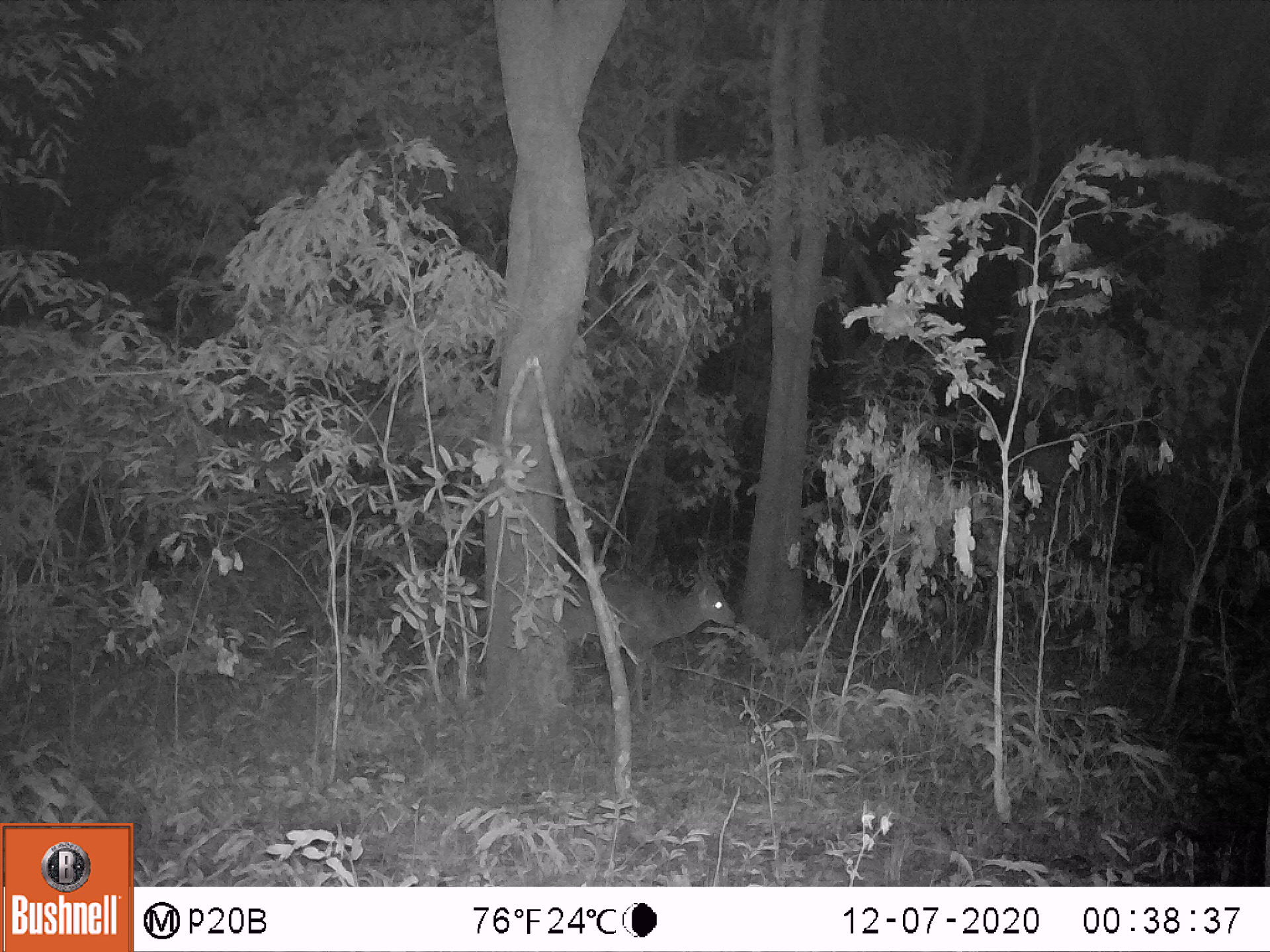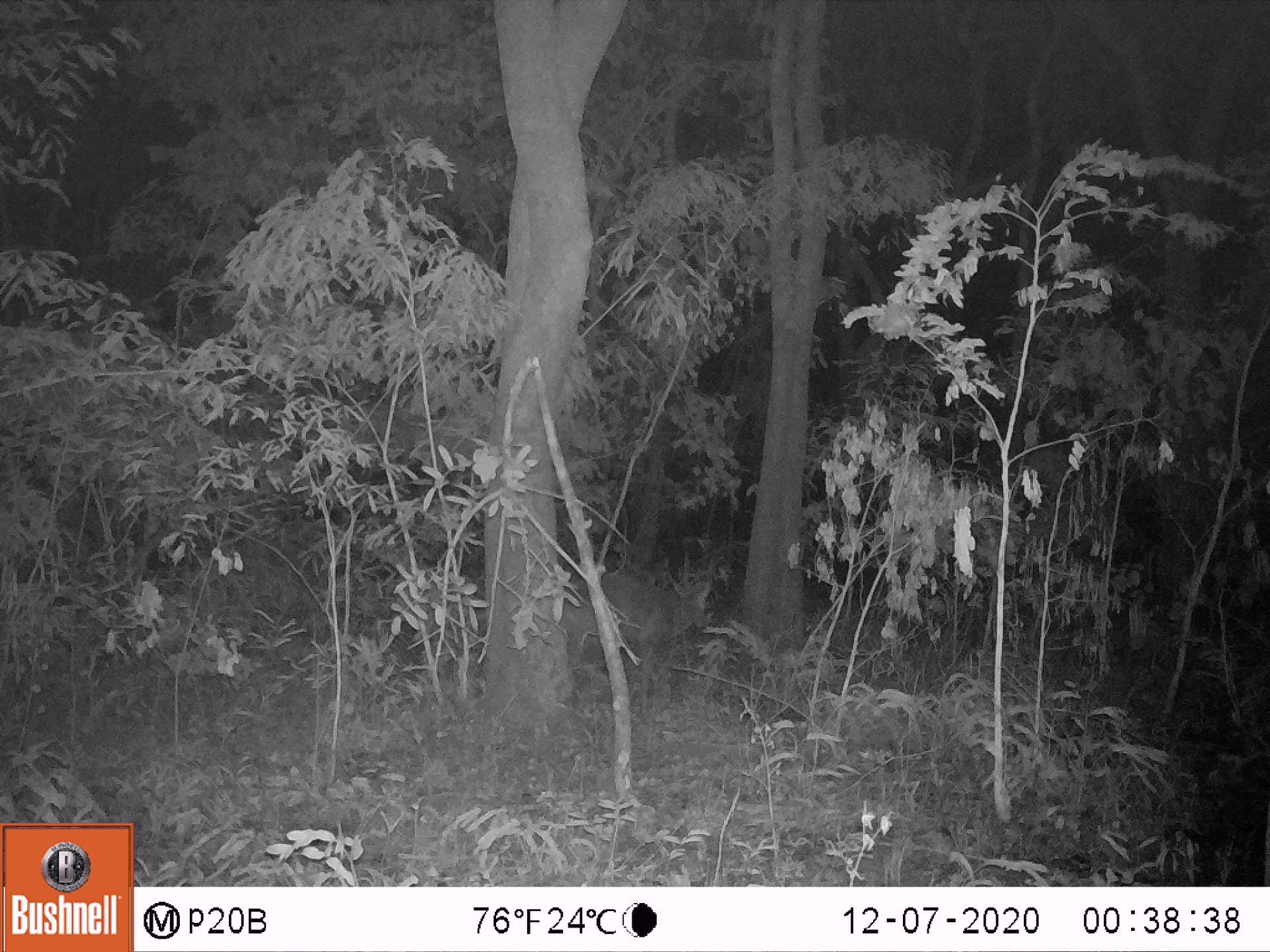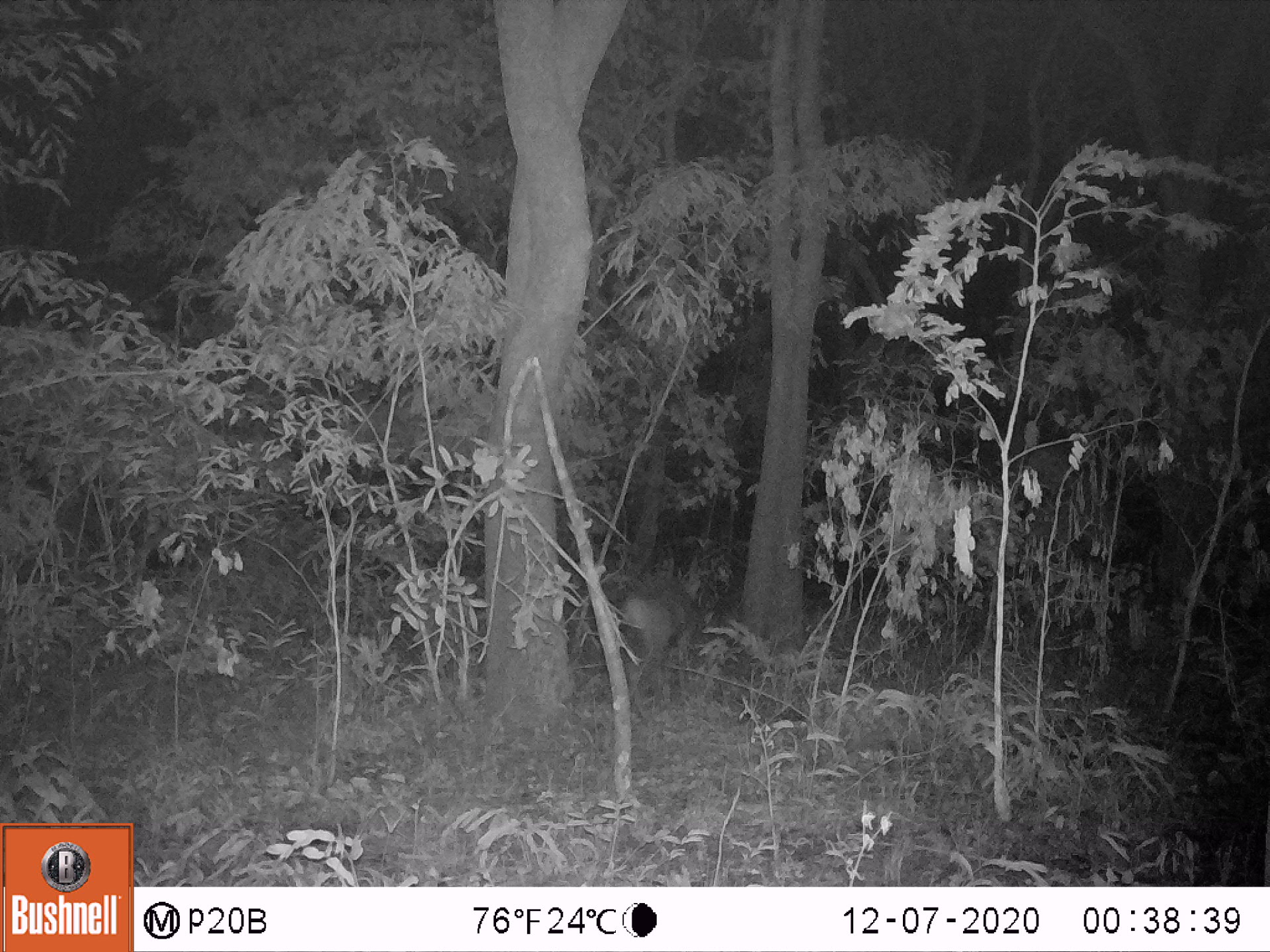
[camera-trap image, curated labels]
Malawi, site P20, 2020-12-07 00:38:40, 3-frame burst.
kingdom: Animalia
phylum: Chordata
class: Mammalia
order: Artiodactyla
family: Bovidae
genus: Tragelaphus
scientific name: Tragelaphus sylvaticus sylvaticus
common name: cape bushbuck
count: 1